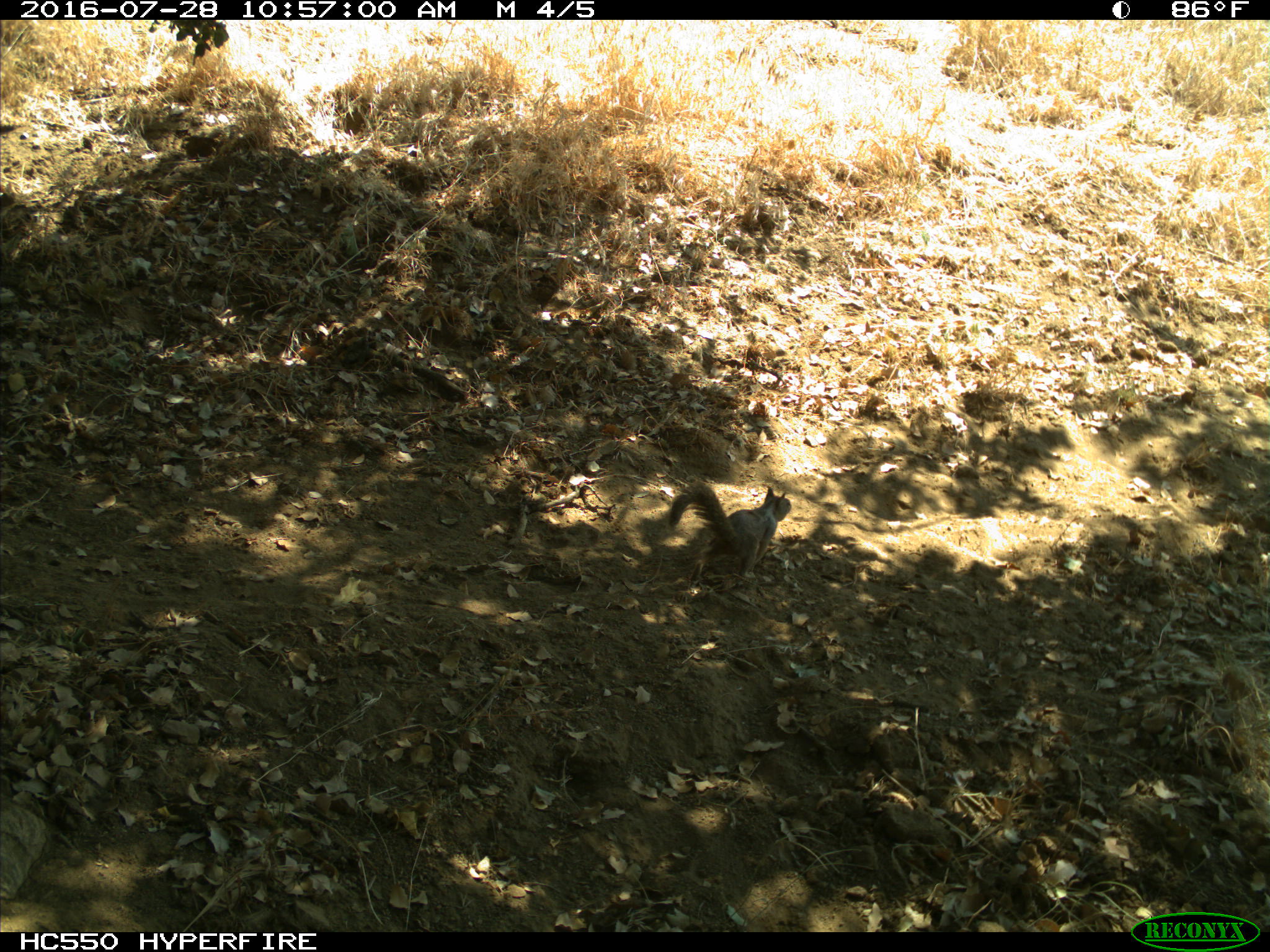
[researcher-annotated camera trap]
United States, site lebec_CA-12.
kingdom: Animalia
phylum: Chordata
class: Mammalia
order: Rodentia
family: Sciuridae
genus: Otospermophilus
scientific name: Otospermophilus beecheyi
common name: california ground squirrel